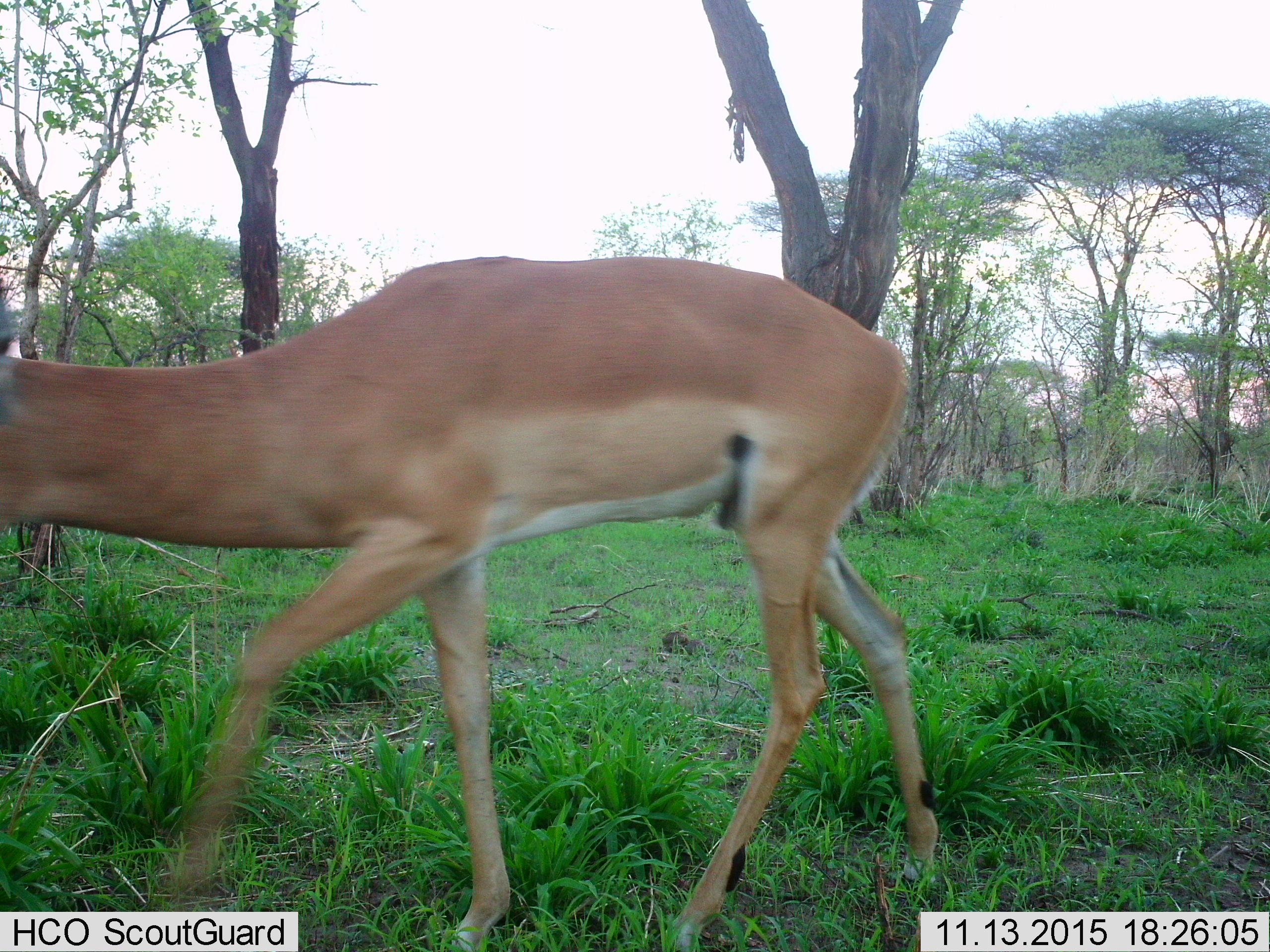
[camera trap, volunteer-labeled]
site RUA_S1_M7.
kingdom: Animalia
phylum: Chordata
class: Mammalia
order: Artiodactyla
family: Bovidae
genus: Aepyceros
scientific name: Aepyceros melampus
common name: impala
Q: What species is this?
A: Impala (Aepyceros melampus).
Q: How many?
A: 1.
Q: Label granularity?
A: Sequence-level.